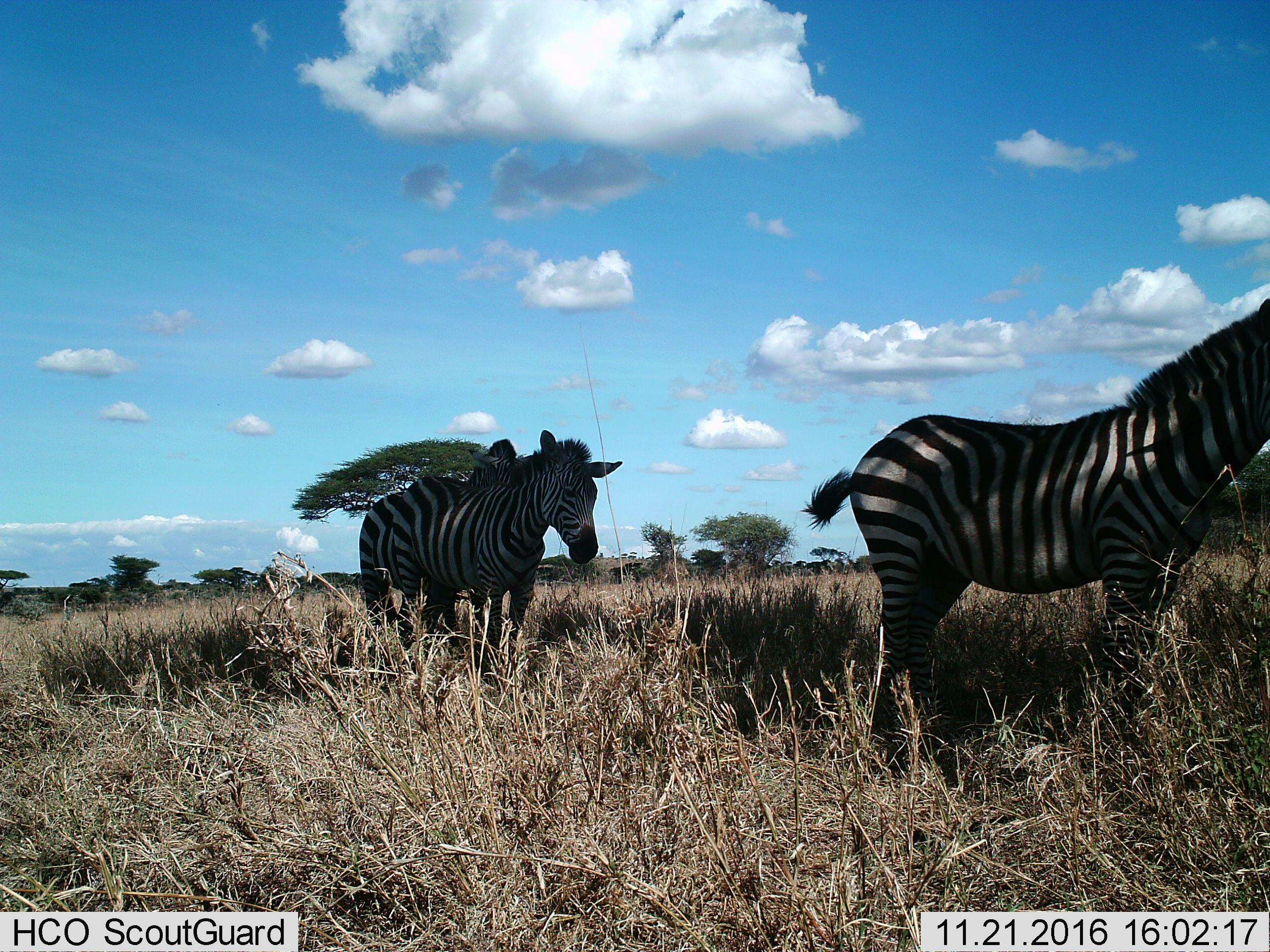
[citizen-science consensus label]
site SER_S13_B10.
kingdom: Animalia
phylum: Chordata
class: Mammalia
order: Perissodactyla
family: Equidae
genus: Equus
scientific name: Equus quagga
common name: plains zebra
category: zebraplains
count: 3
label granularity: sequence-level